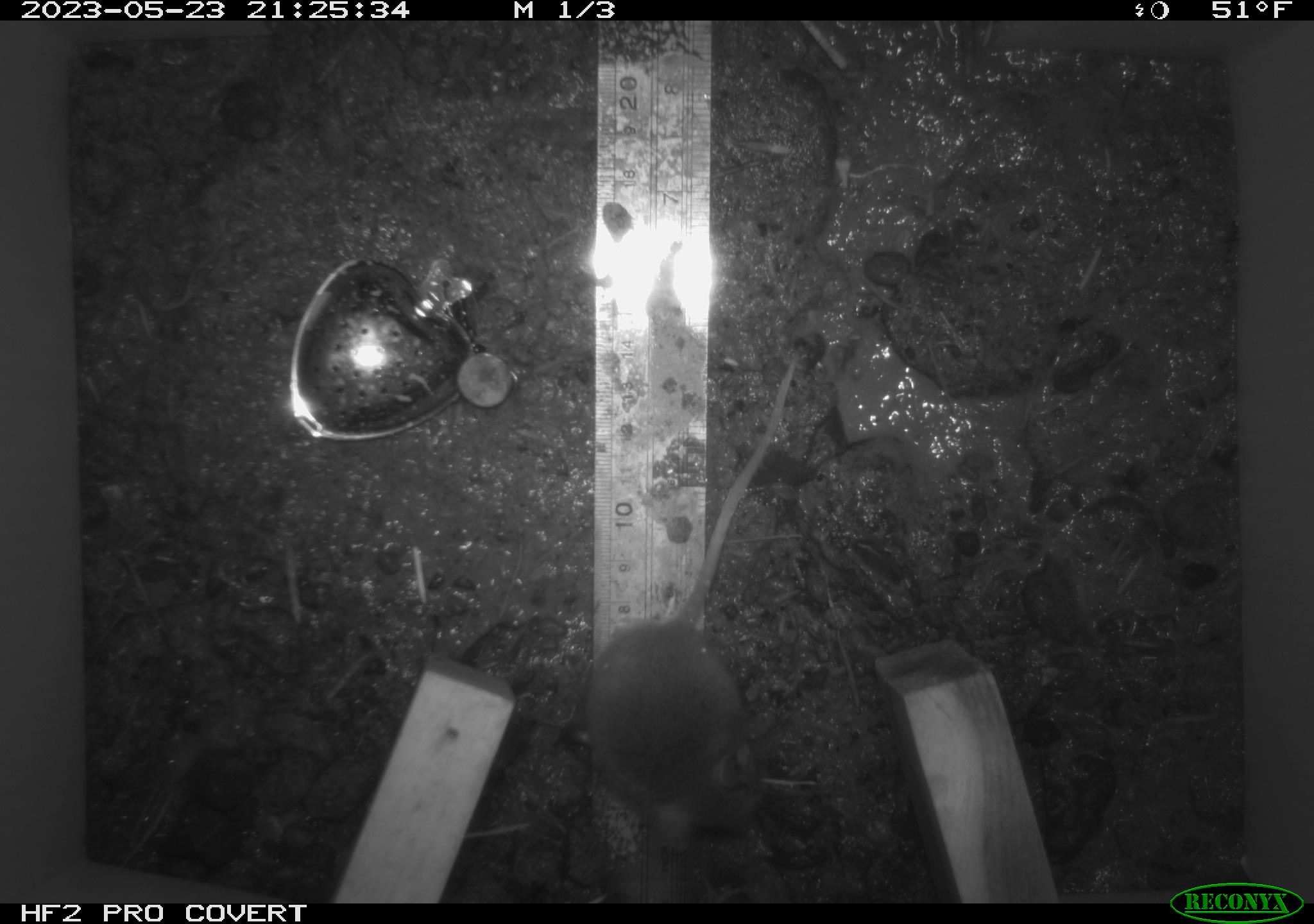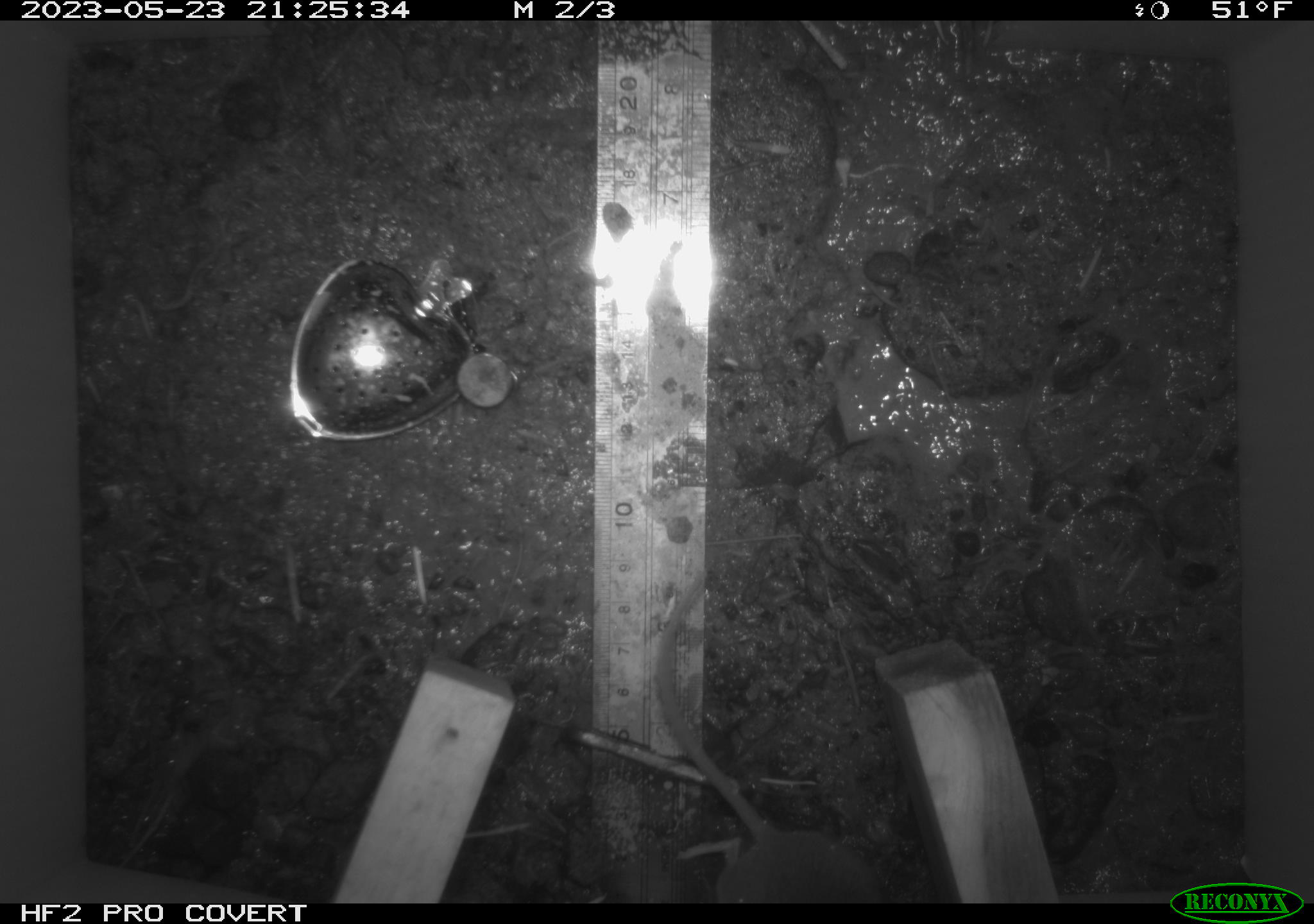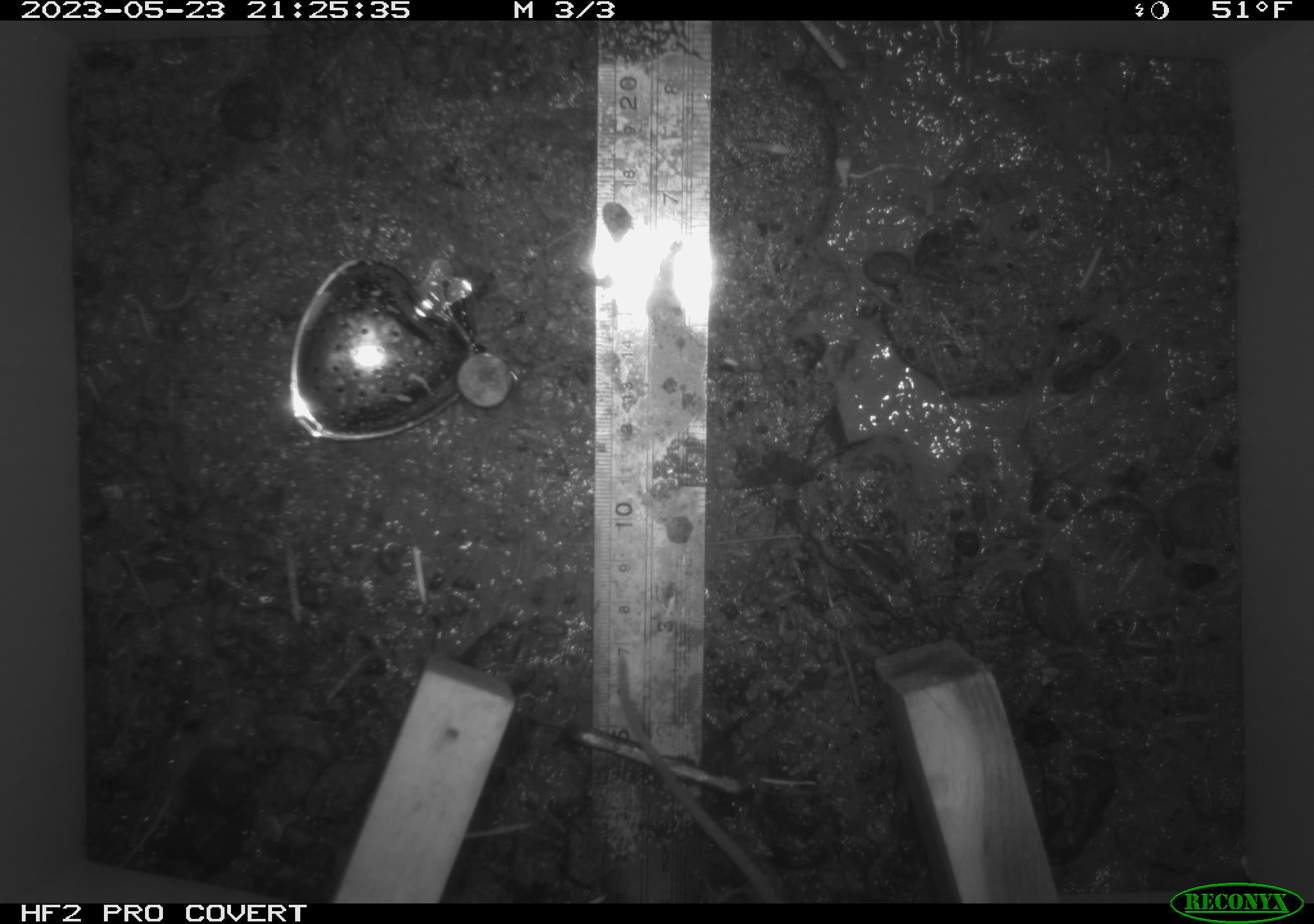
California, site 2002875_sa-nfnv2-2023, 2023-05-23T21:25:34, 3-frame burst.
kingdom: Animalia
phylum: Chordata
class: Mammalia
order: Rodentia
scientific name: Rodentia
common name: mouse species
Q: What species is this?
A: Mouse species (Rodentia).